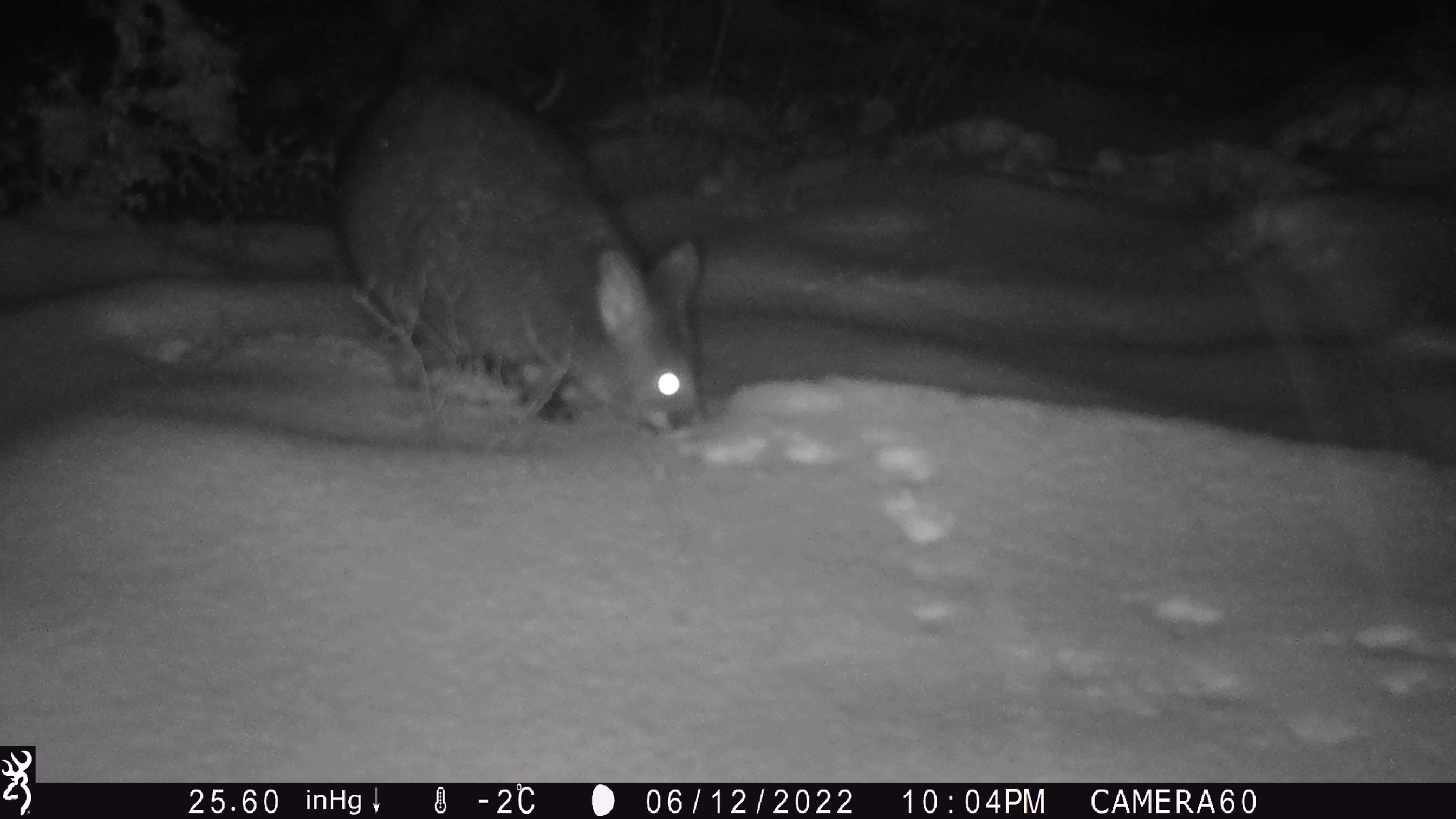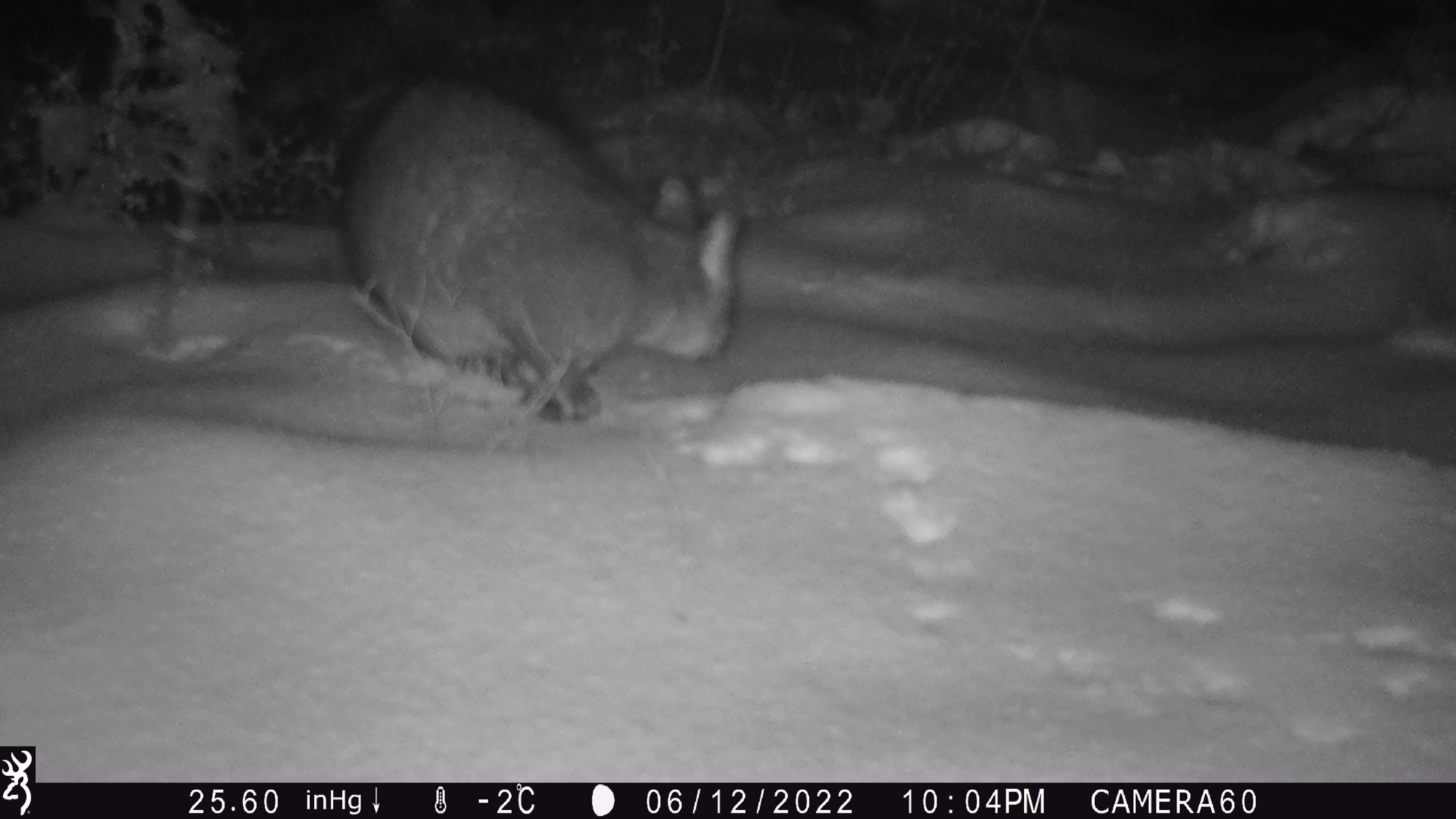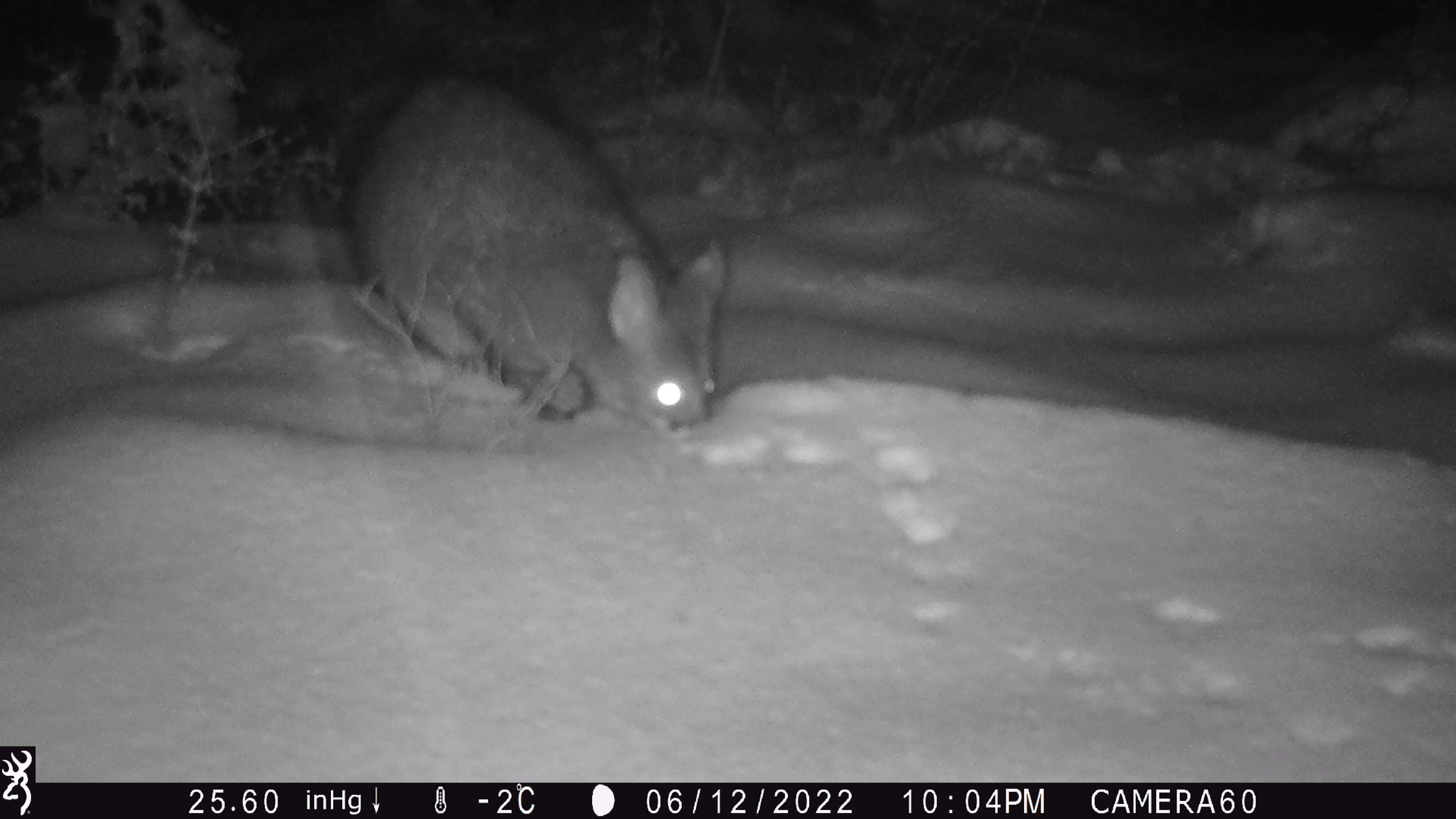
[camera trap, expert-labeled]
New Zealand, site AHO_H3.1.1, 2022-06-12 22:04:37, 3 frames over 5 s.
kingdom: Animalia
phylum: Chordata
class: Mammalia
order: Diprotodontia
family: Phalangeridae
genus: Trichosurus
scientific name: Trichosurus vulpecula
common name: common brushtail possum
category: possum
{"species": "possum (common brushtail possum) (Trichosurus vulpecula)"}